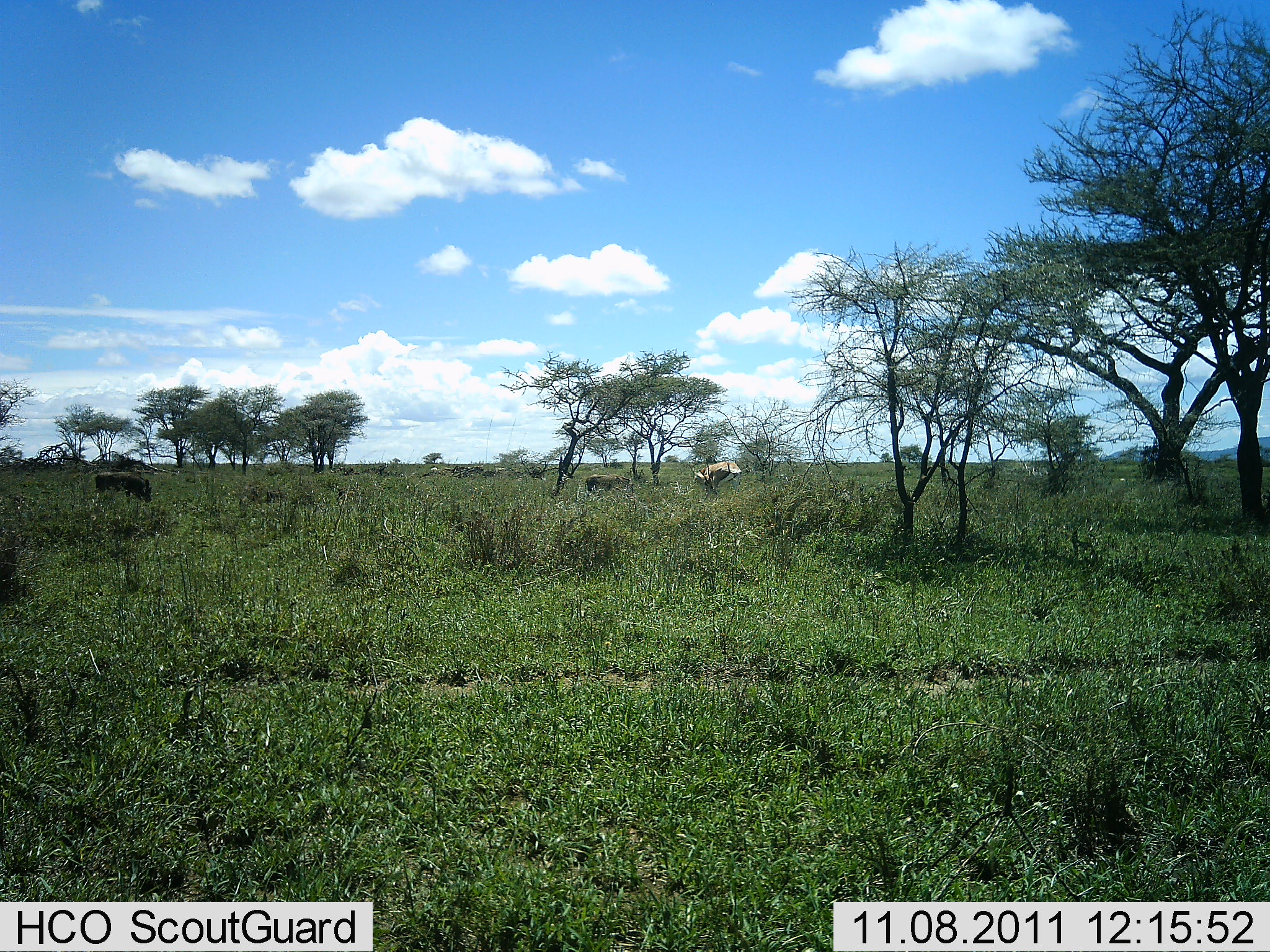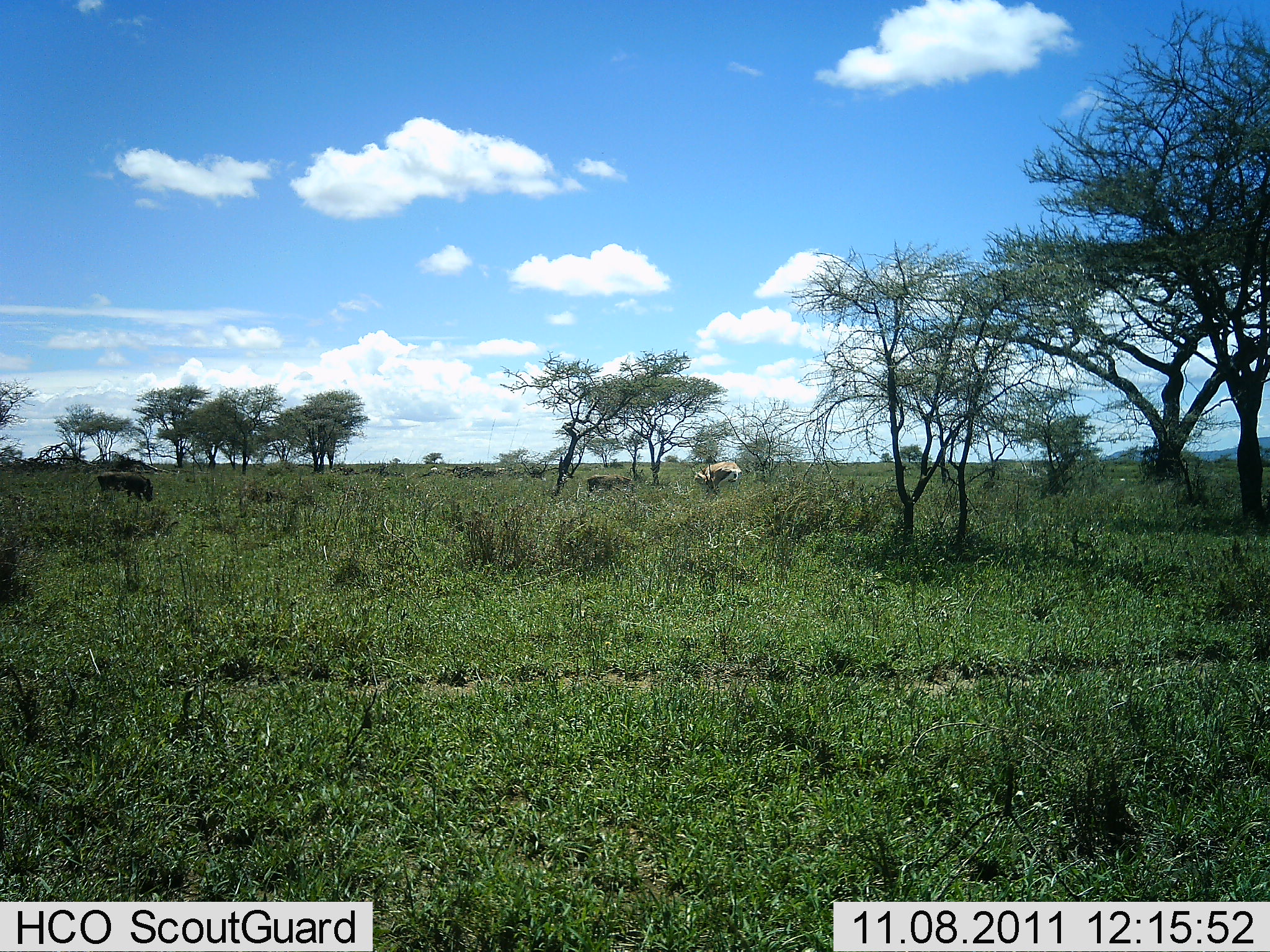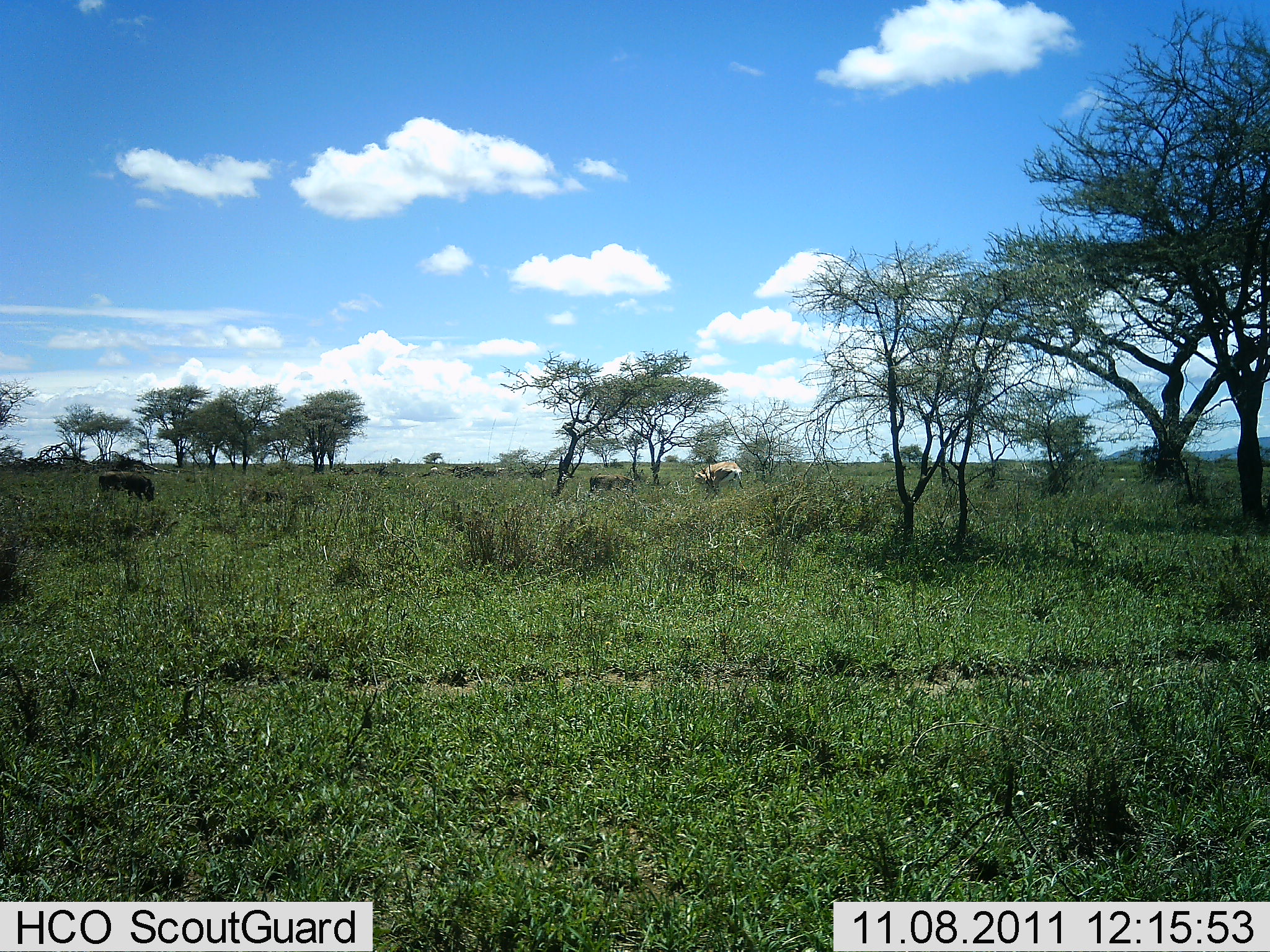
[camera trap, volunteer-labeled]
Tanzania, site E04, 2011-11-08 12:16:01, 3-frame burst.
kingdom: Animalia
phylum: Chordata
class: Mammalia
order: Artiodactyla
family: Bovidae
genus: Connochaetes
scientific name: Connochaetes taurinus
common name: blue wildebeest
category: wildebeest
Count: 3.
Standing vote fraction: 40%.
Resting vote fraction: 0%.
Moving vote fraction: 0%.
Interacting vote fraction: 0%.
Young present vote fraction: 0%.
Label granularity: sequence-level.